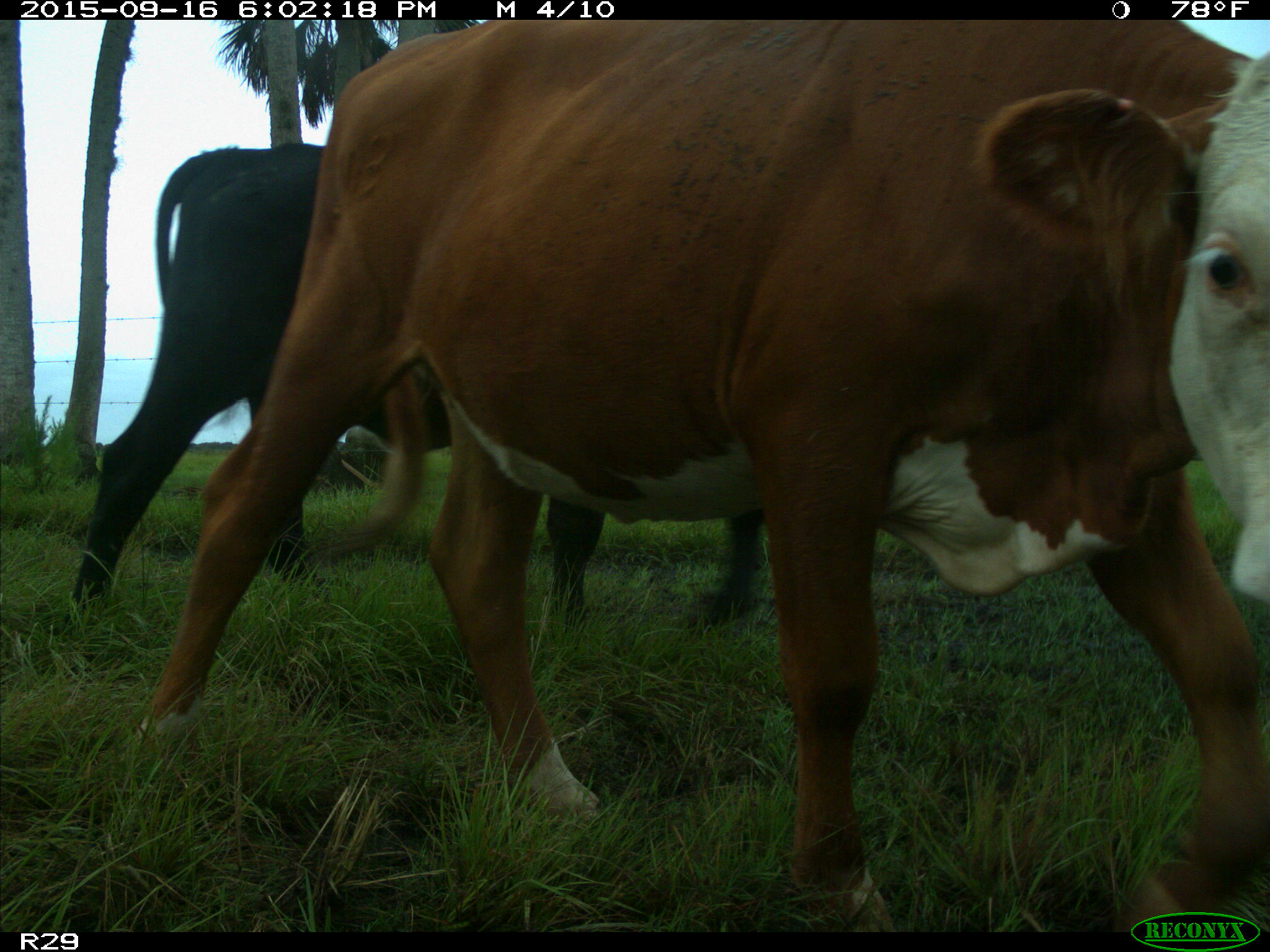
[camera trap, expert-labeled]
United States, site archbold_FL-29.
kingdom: Animalia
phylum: Chordata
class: Mammalia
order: Artiodactyla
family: Bovidae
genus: Bos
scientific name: Bos taurus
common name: domestic cow